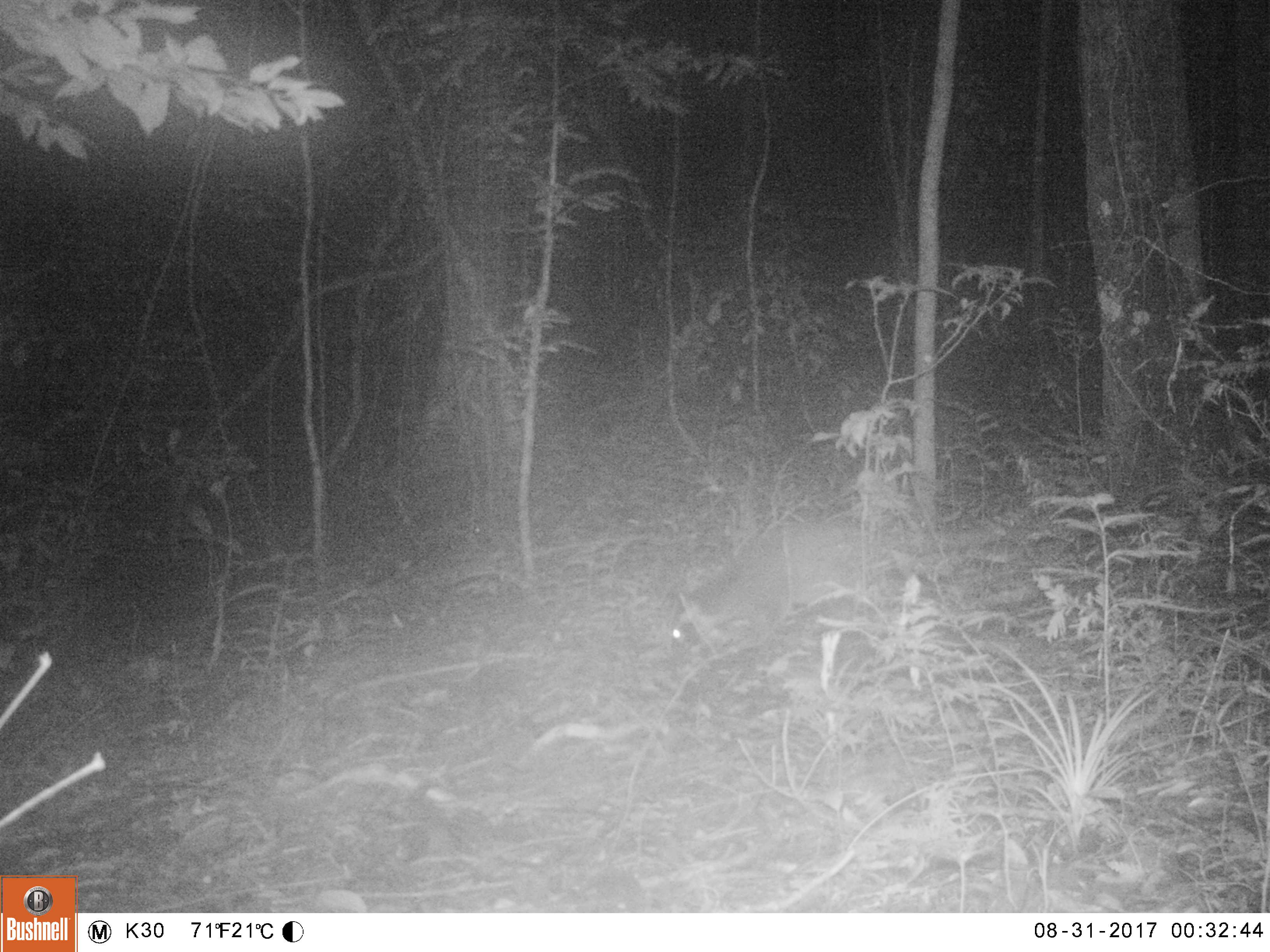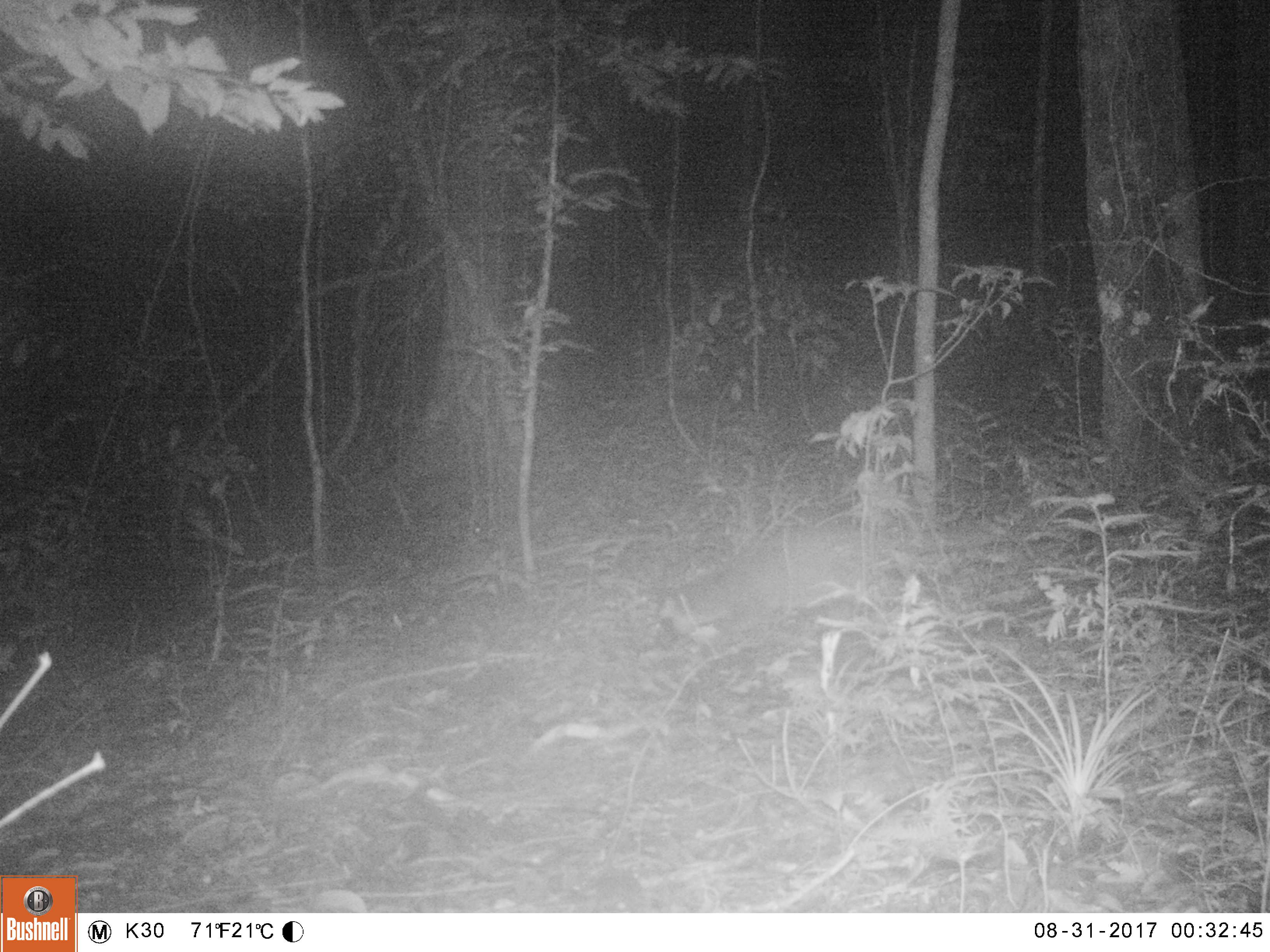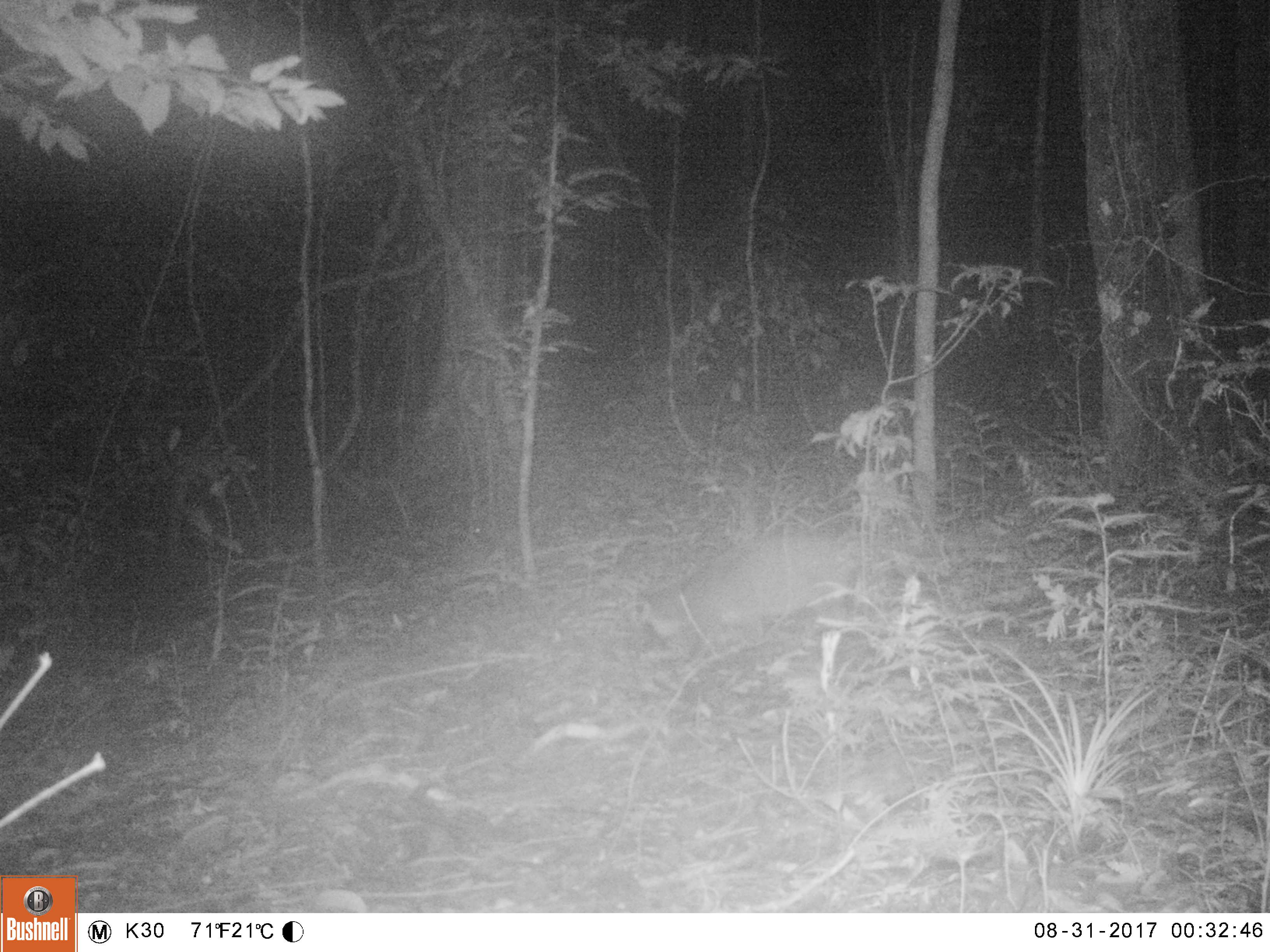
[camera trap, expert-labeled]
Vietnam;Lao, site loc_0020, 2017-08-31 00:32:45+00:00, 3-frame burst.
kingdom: Animalia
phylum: Chordata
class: Mammalia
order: Carnivora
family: Viverridae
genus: Paguma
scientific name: Paguma larvata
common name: masked palm civet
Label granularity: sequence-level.